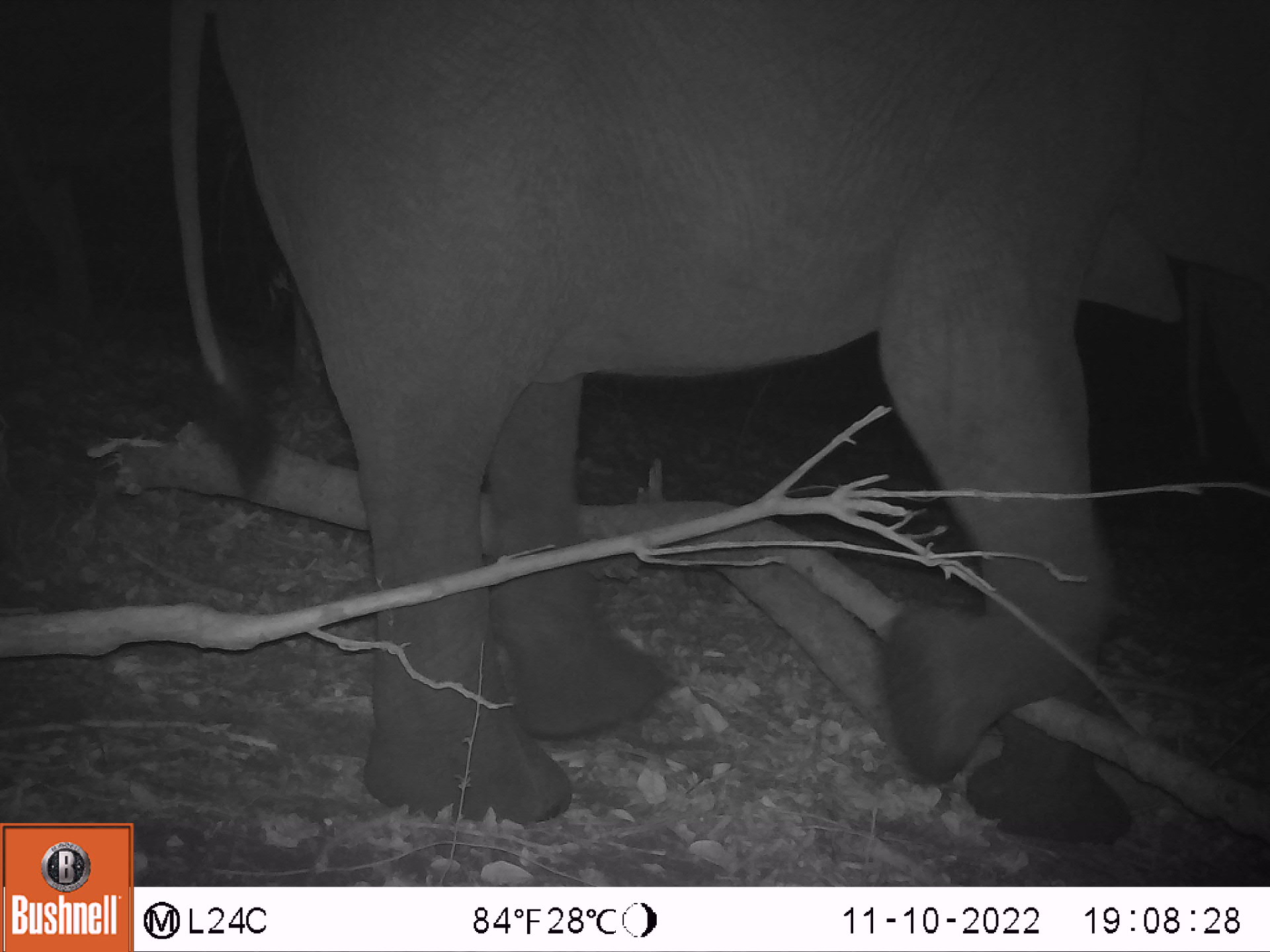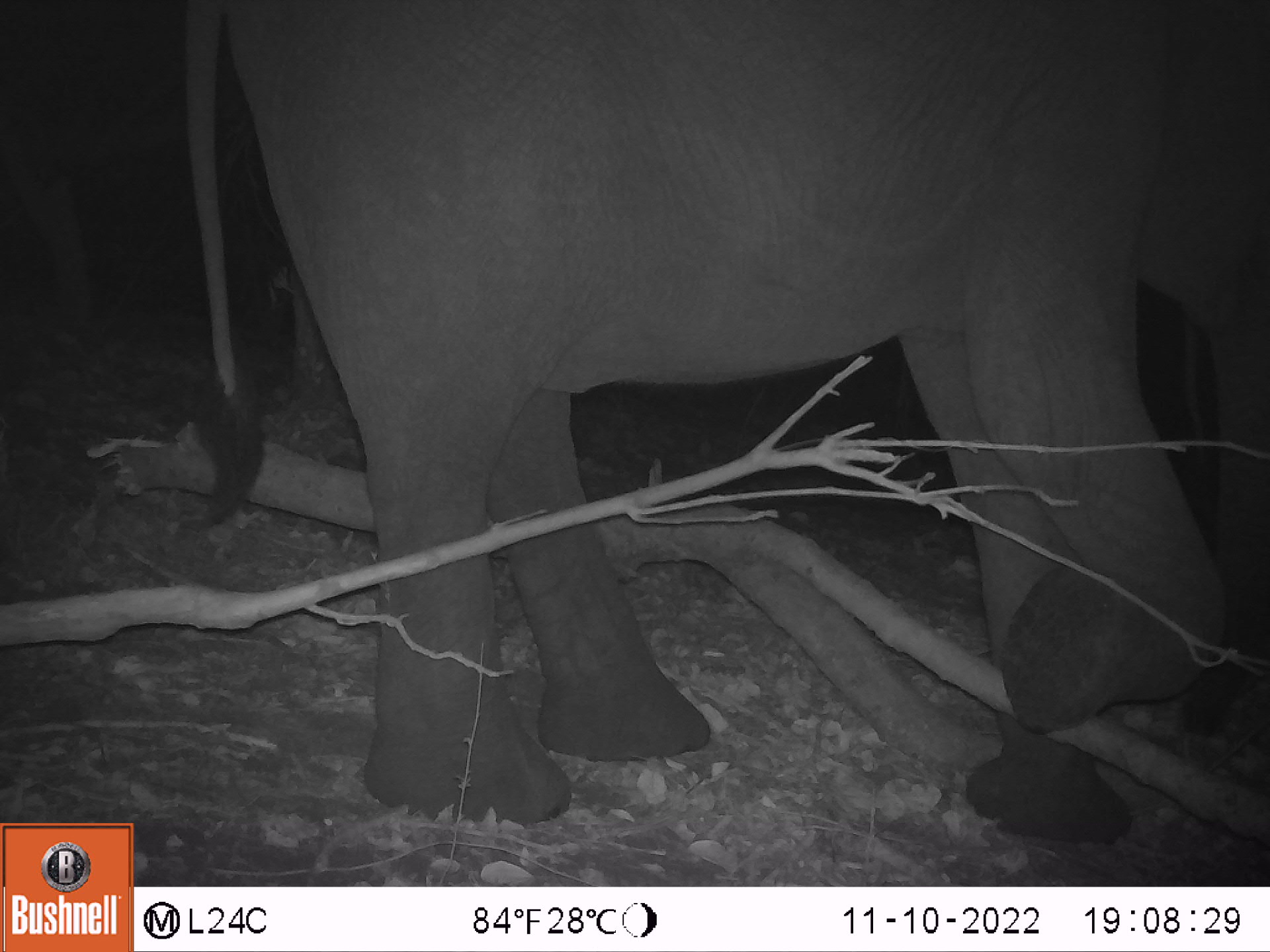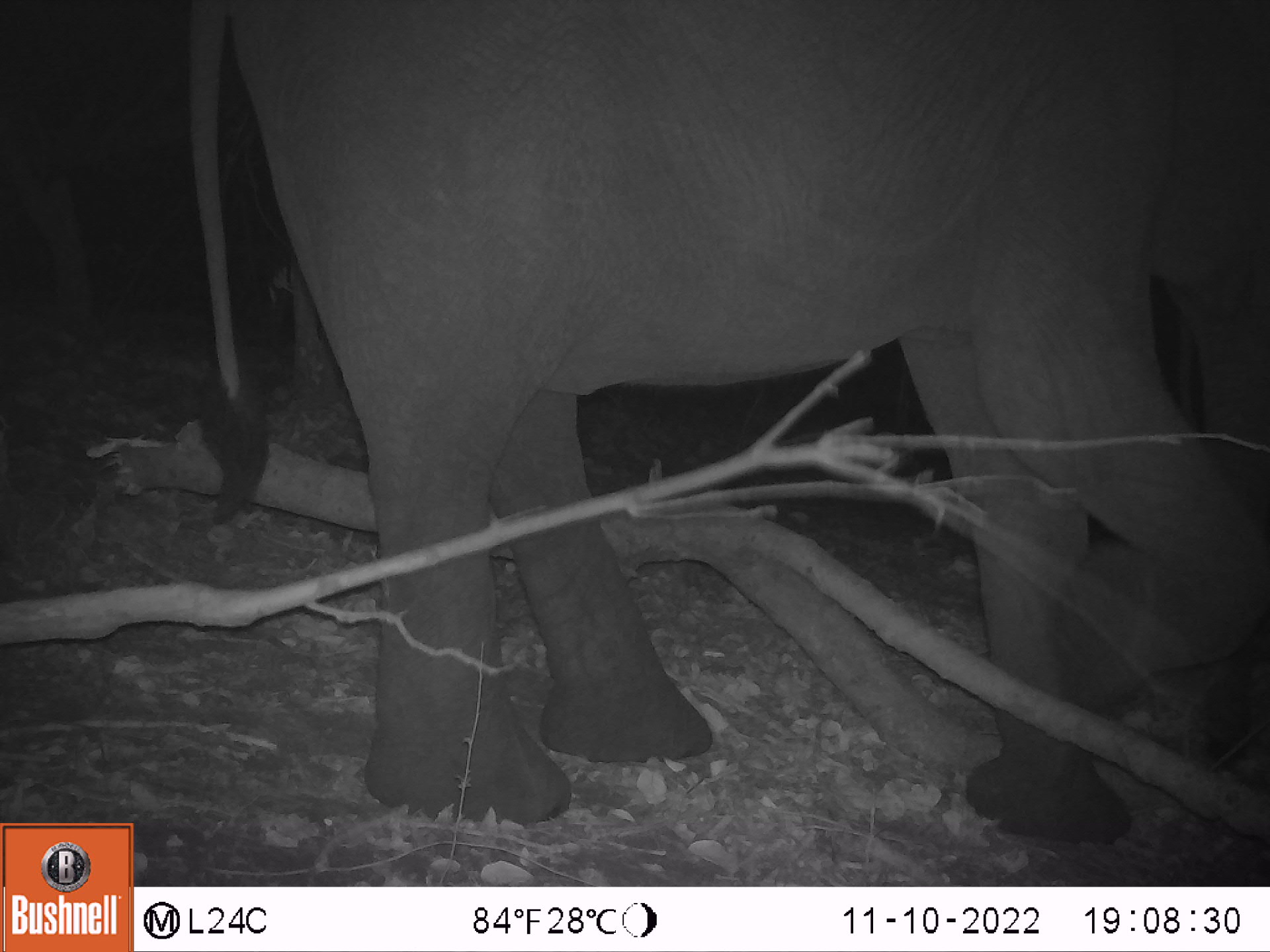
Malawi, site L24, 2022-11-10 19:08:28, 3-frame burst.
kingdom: Animalia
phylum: Chordata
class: Mammalia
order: Proboscidea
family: Elephantidae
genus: Loxodonta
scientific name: Loxodonta africana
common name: african savanna elephant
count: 1